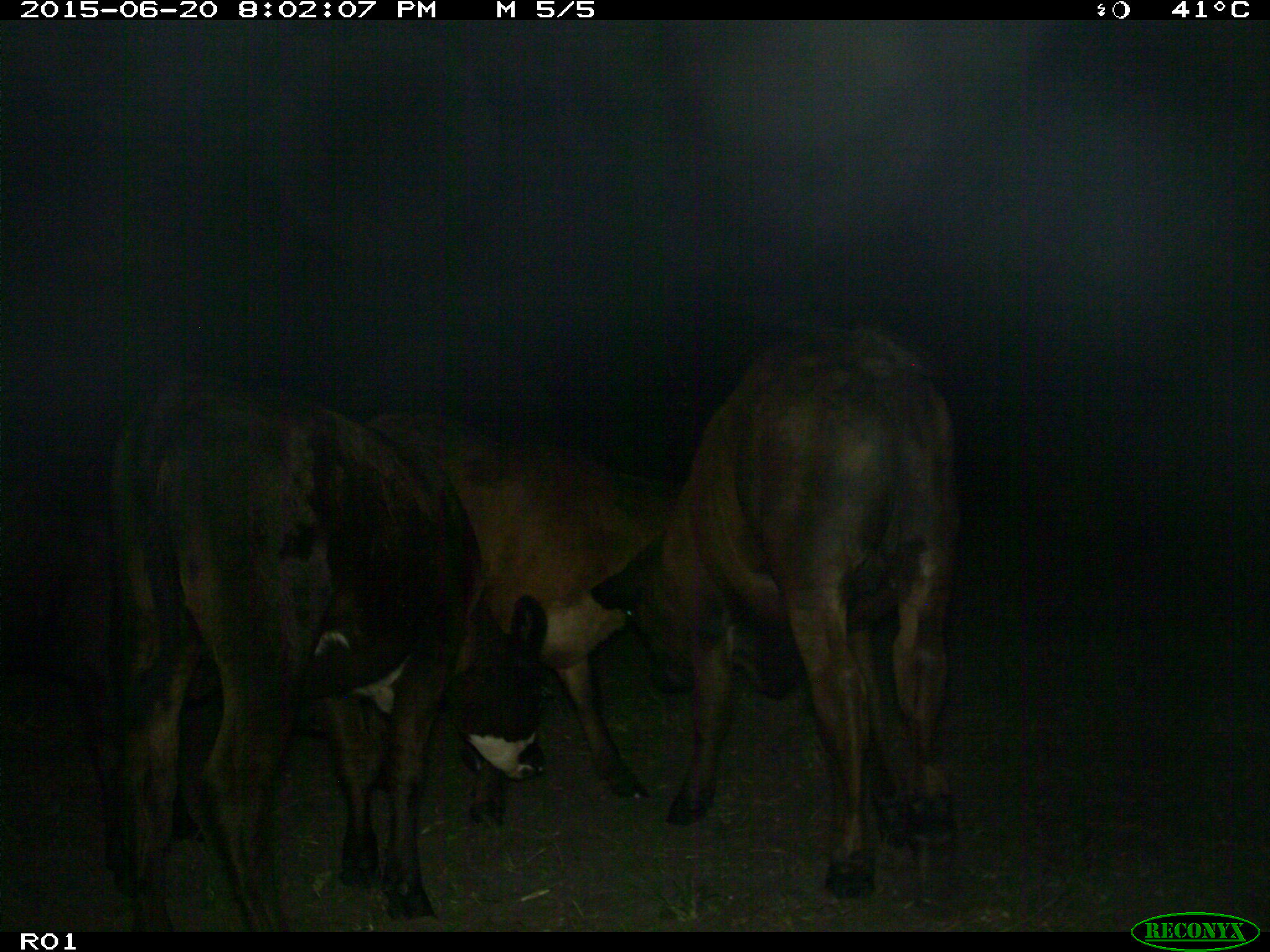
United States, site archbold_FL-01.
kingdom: Animalia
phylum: Chordata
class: Mammalia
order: Artiodactyla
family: Bovidae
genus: Bos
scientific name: Bos taurus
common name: domestic cow